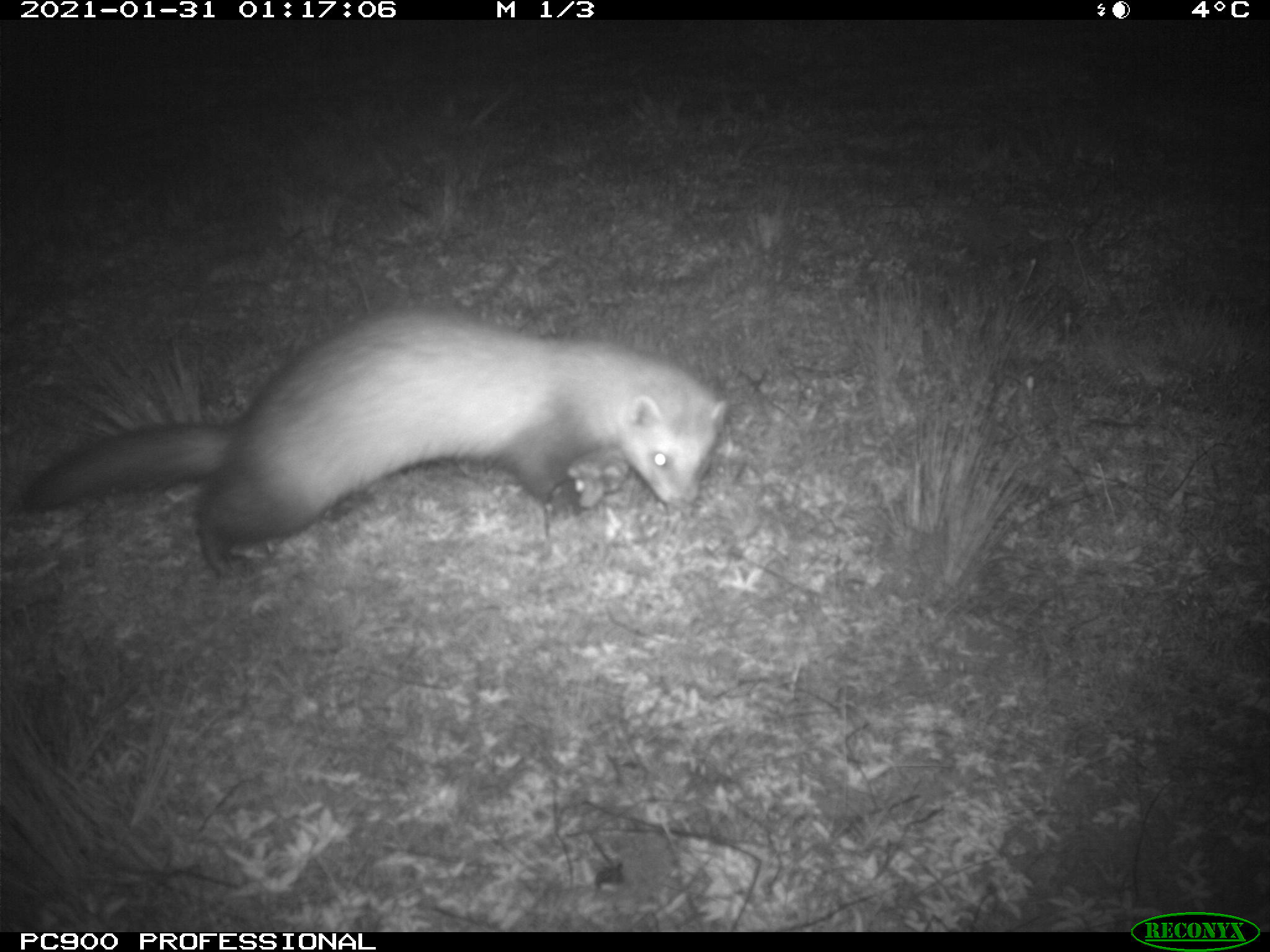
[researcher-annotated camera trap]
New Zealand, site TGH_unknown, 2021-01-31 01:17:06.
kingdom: Animalia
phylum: Chordata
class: Mammalia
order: Carnivora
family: Mustelidae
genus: Mustela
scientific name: Mustela furo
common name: ferret